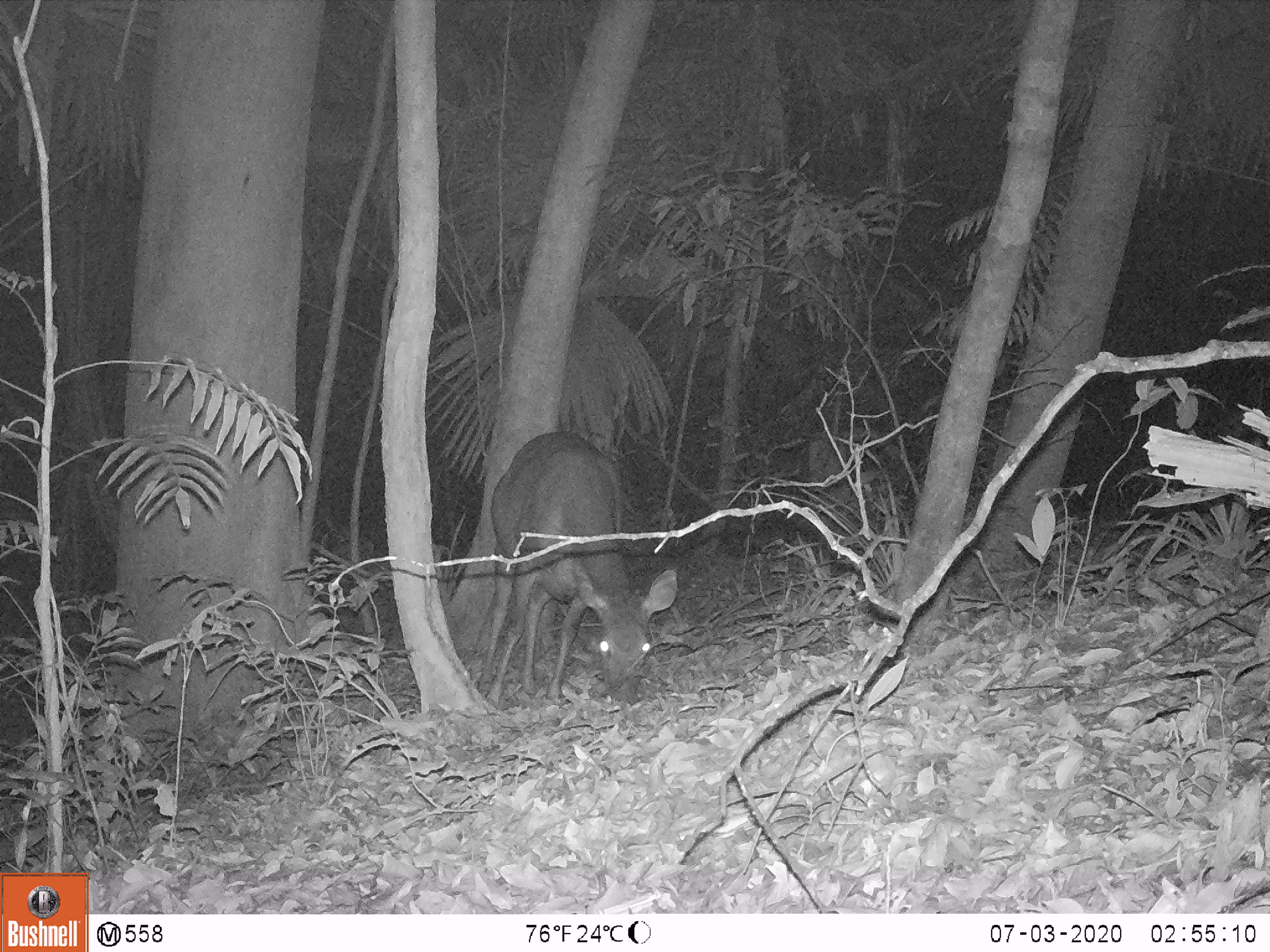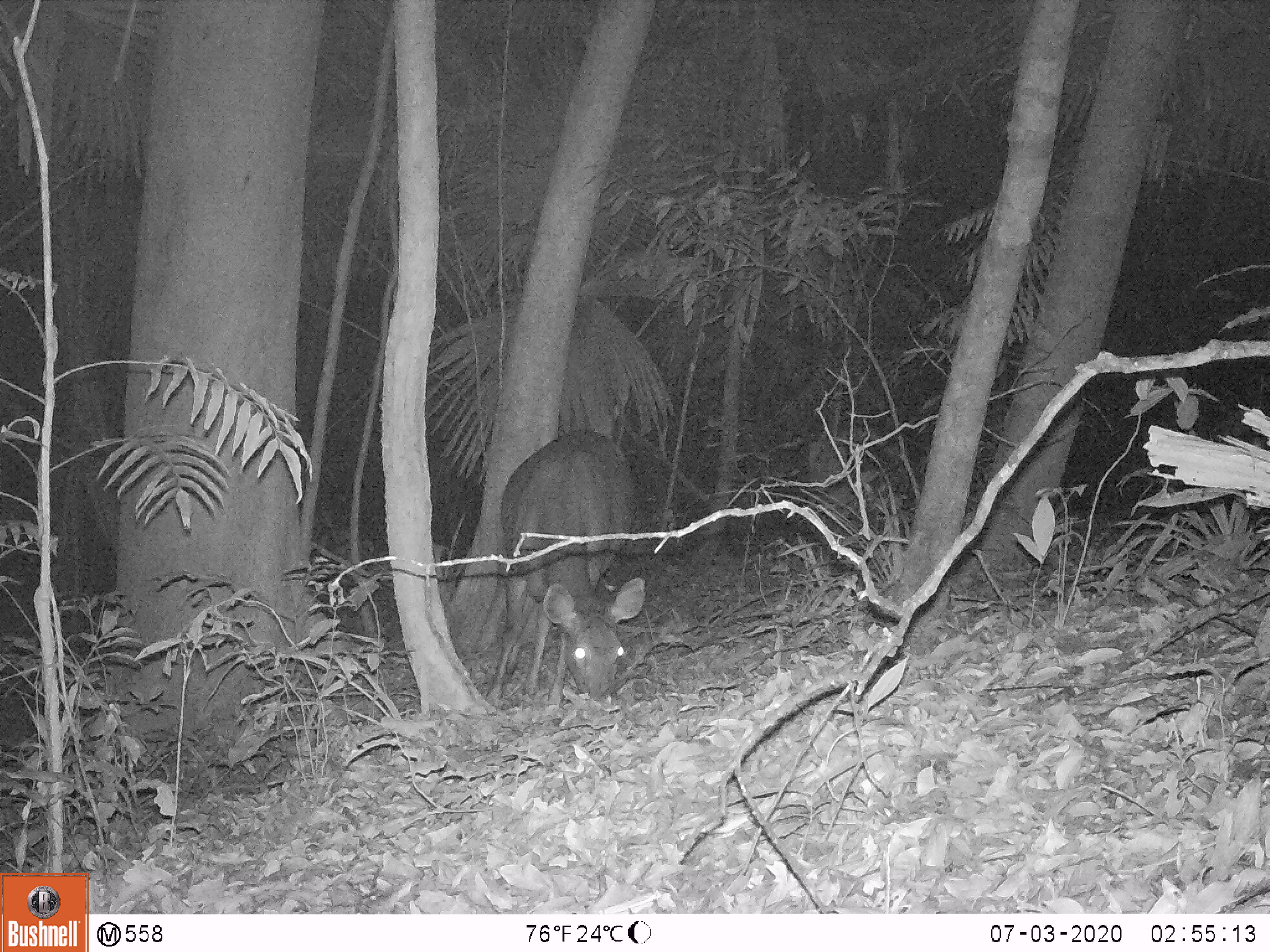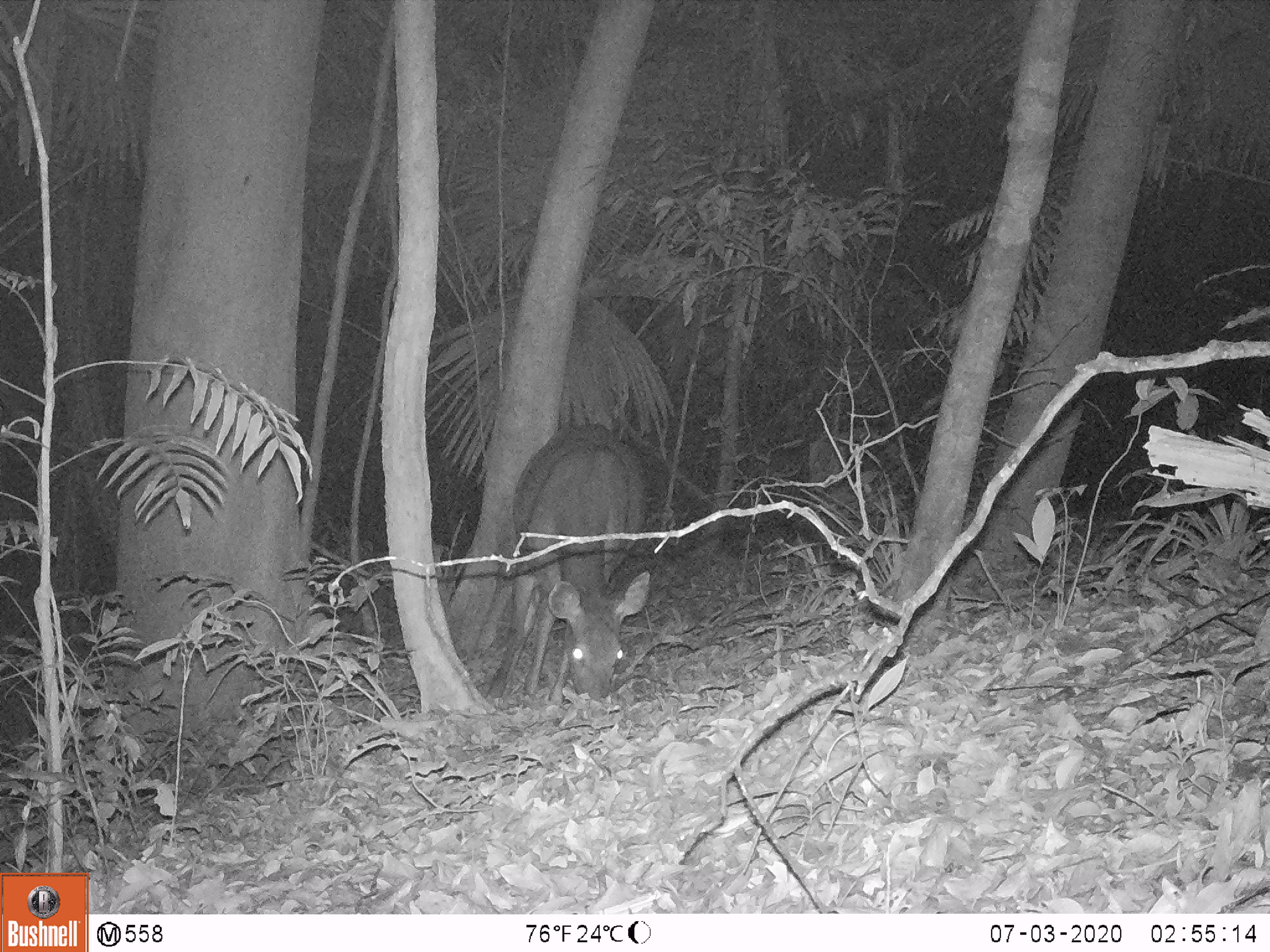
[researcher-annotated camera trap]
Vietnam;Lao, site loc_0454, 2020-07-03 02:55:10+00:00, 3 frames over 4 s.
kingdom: Animalia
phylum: Chordata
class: Mammalia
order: Artiodactyla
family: Cervidae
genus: Rusa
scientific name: Rusa unicolor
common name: sambar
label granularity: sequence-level